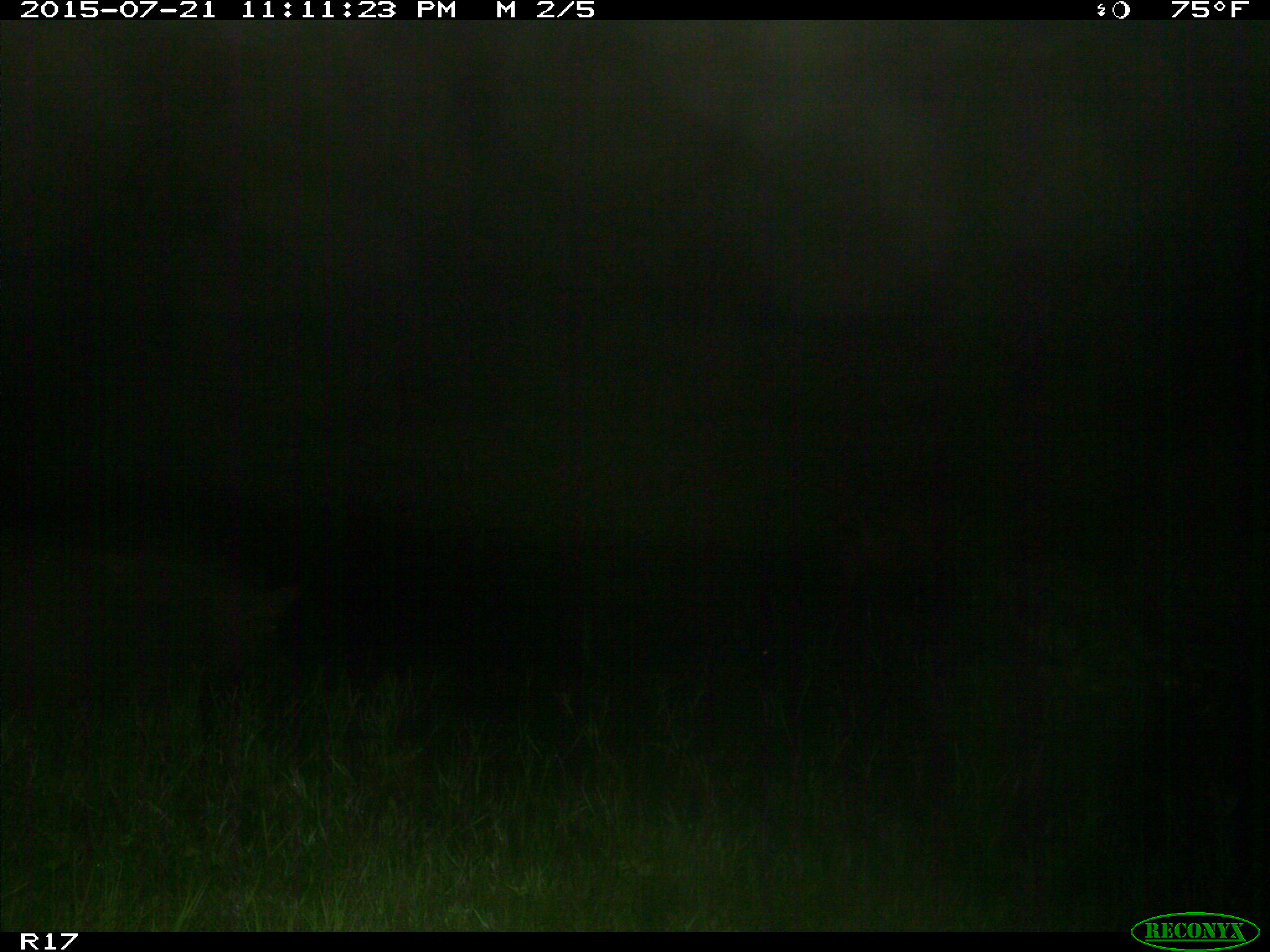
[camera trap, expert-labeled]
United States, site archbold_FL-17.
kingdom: Animalia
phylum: Chordata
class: Mammalia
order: Artiodactyla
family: Suidae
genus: Sus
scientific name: Sus scrofa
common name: wild boar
Sus scrofa (wild boar).